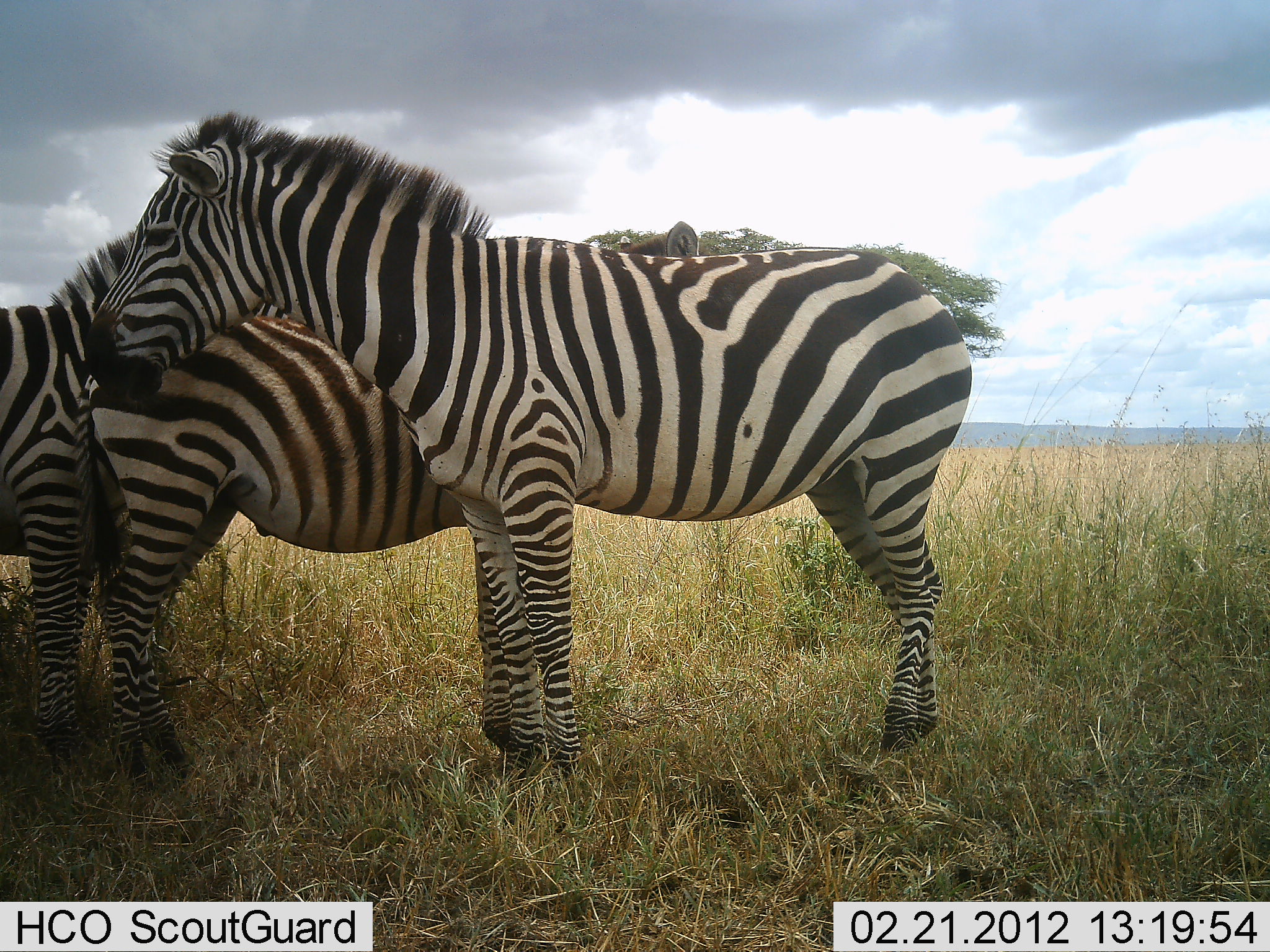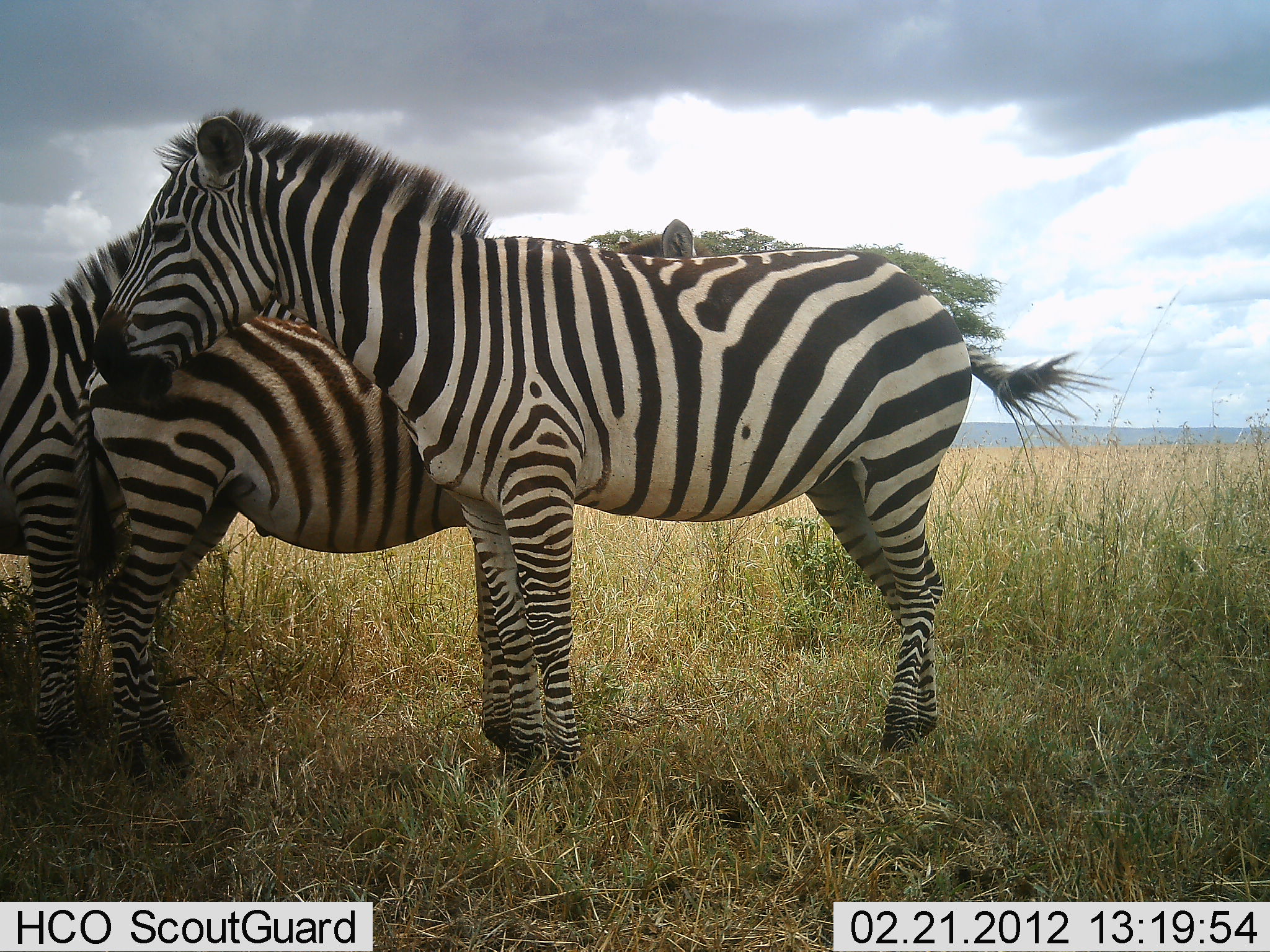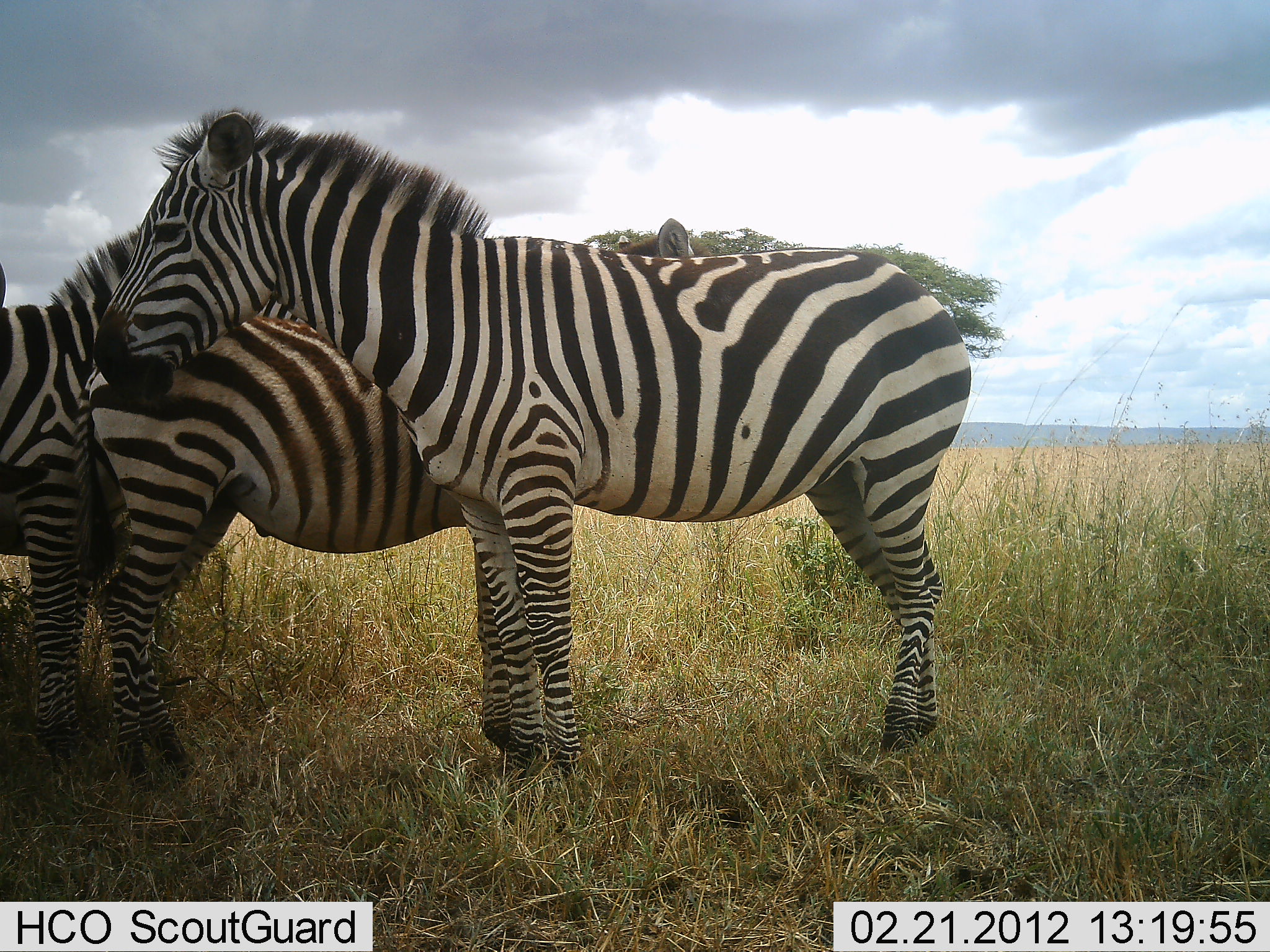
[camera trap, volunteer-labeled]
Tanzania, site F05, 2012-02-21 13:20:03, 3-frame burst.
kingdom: Animalia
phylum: Chordata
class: Mammalia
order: Perissodactyla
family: Equidae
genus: Equus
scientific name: Equus quagga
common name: plains zebra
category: zebra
Zebra (plains zebra) (Equus quagga), count 3. Behavior (volunteer vote fractions): standing 94%, resting 0%, moving 0%, interacting 17%. Young present (vote fraction): 6%. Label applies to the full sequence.